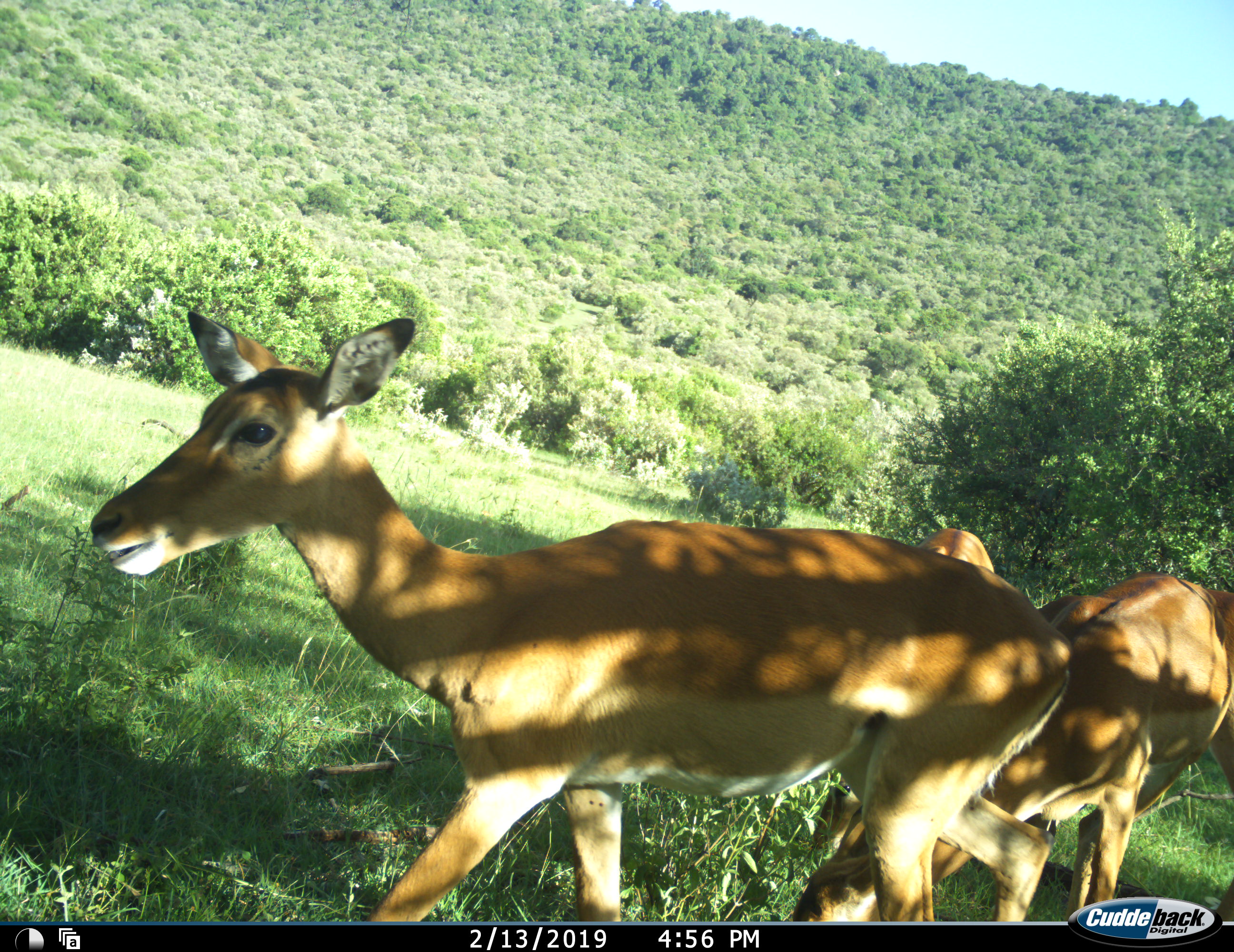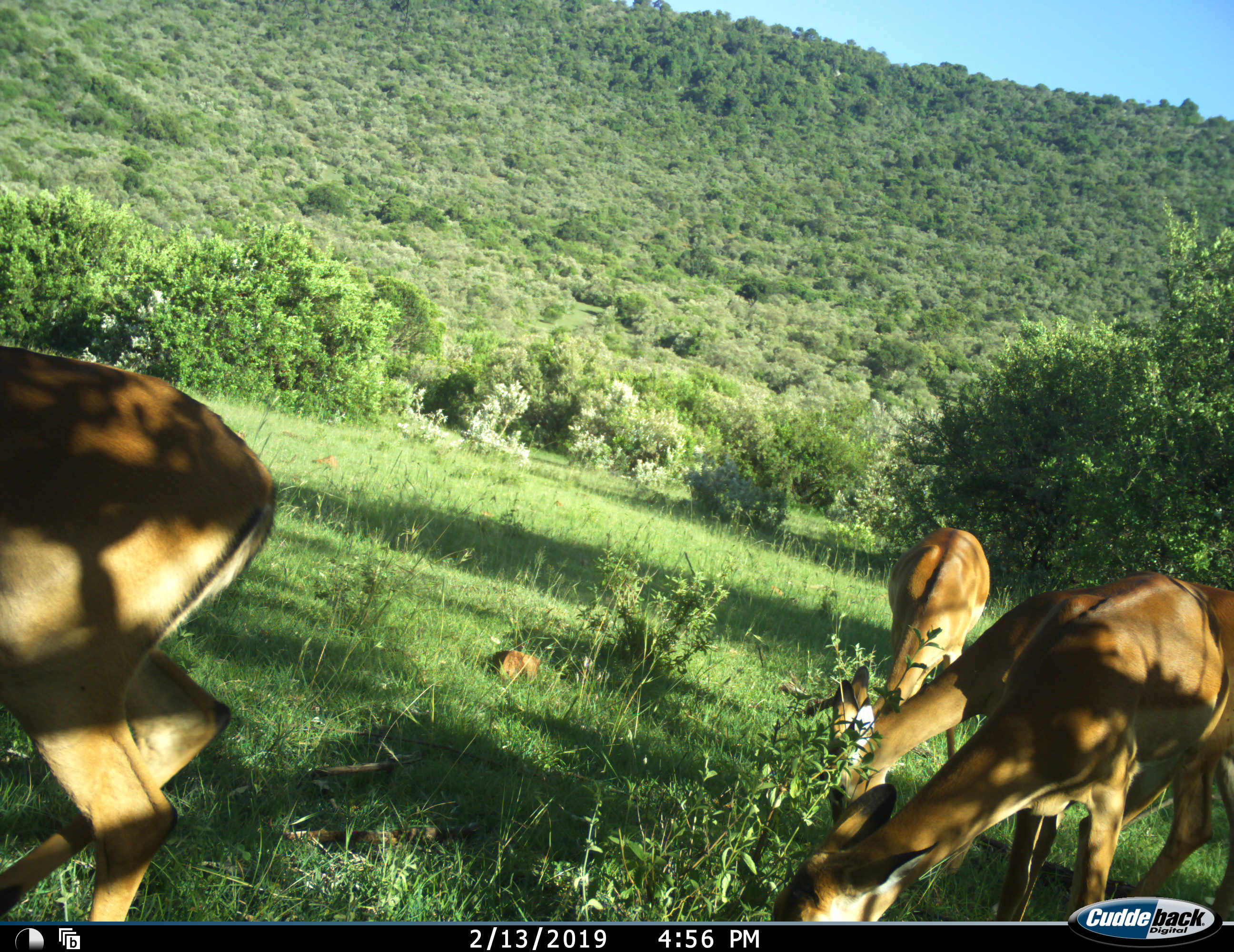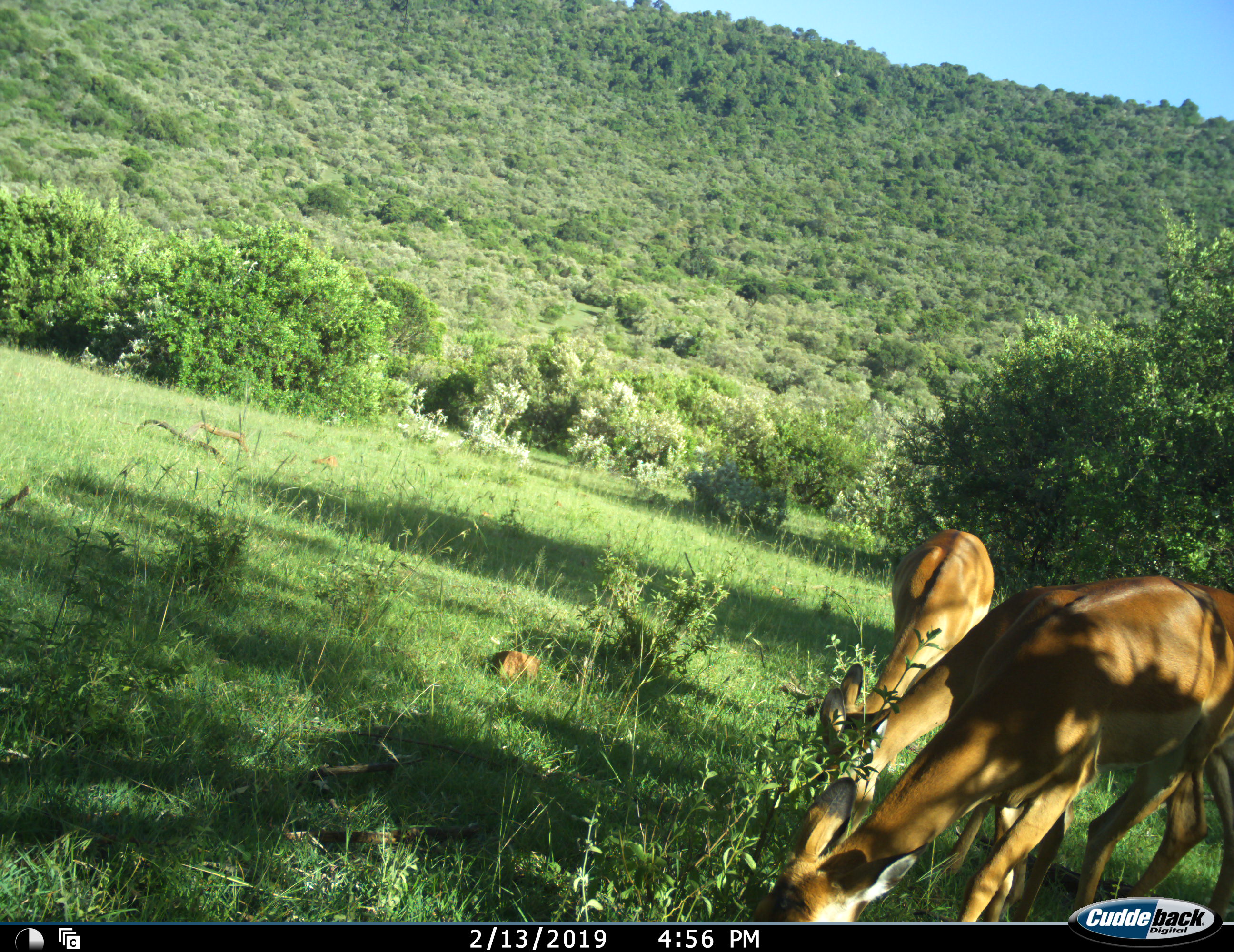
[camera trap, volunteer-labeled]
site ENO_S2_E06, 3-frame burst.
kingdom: Animalia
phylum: Chordata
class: Mammalia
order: Artiodactyla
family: Bovidae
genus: Aepyceros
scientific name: Aepyceros melampus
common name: impala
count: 4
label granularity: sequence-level